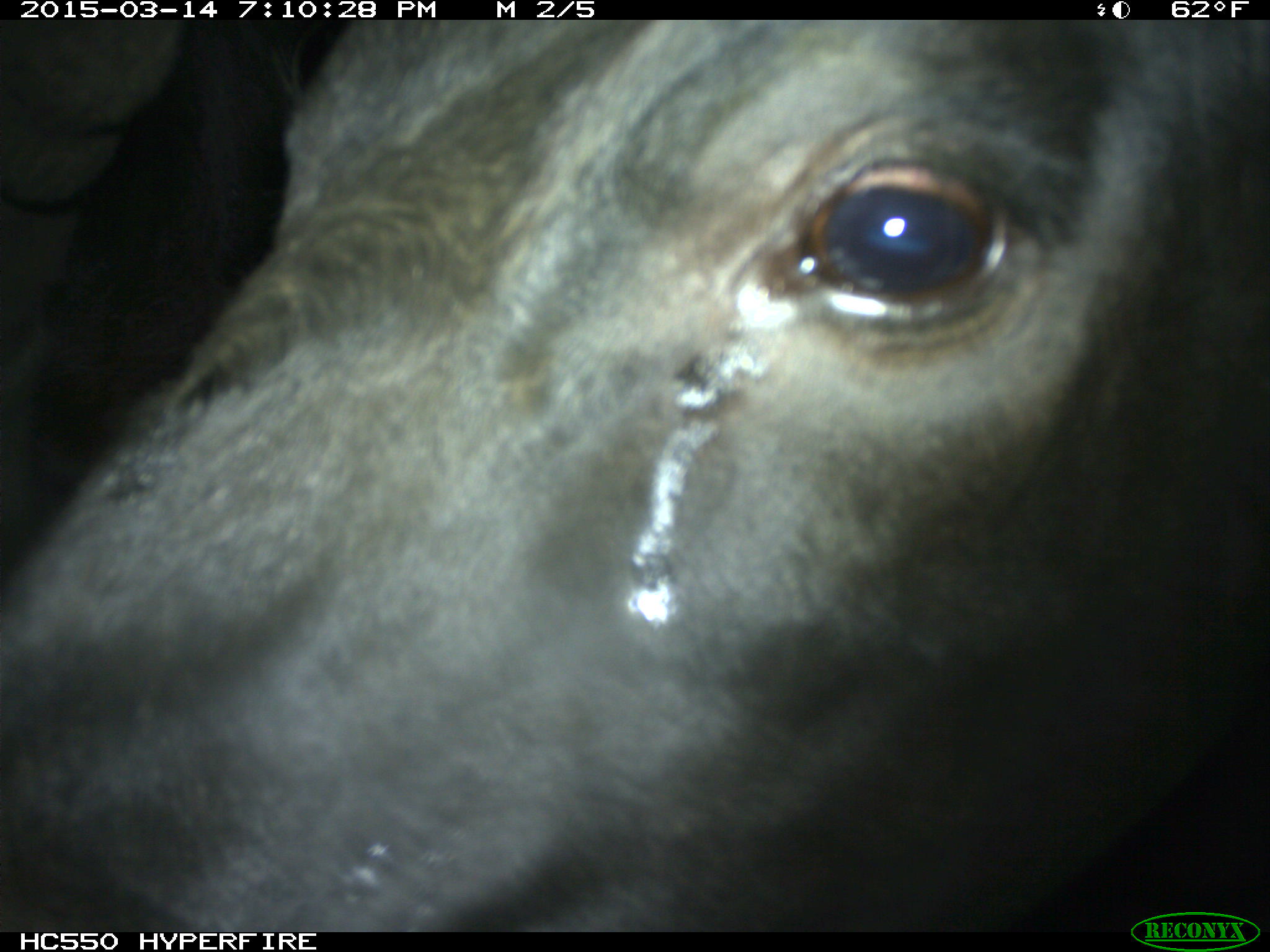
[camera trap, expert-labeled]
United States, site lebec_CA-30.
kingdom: Animalia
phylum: Chordata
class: Mammalia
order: Artiodactyla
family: Bovidae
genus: Bos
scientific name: Bos taurus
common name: domestic cow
Bos taurus (domestic cow).